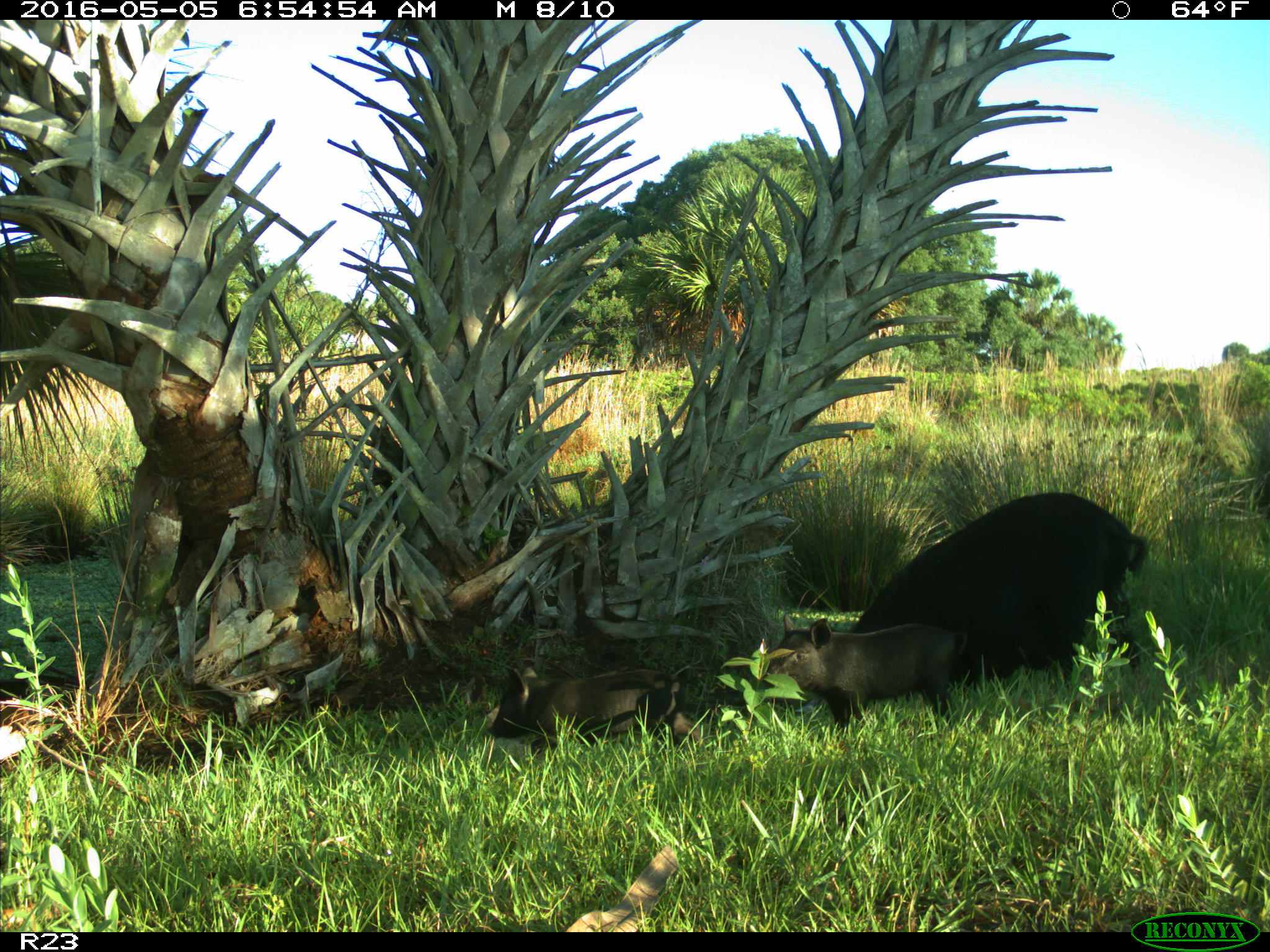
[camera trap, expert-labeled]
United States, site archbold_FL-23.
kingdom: Animalia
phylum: Chordata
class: Mammalia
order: Artiodactyla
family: Suidae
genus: Sus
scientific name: Sus scrofa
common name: wild boar